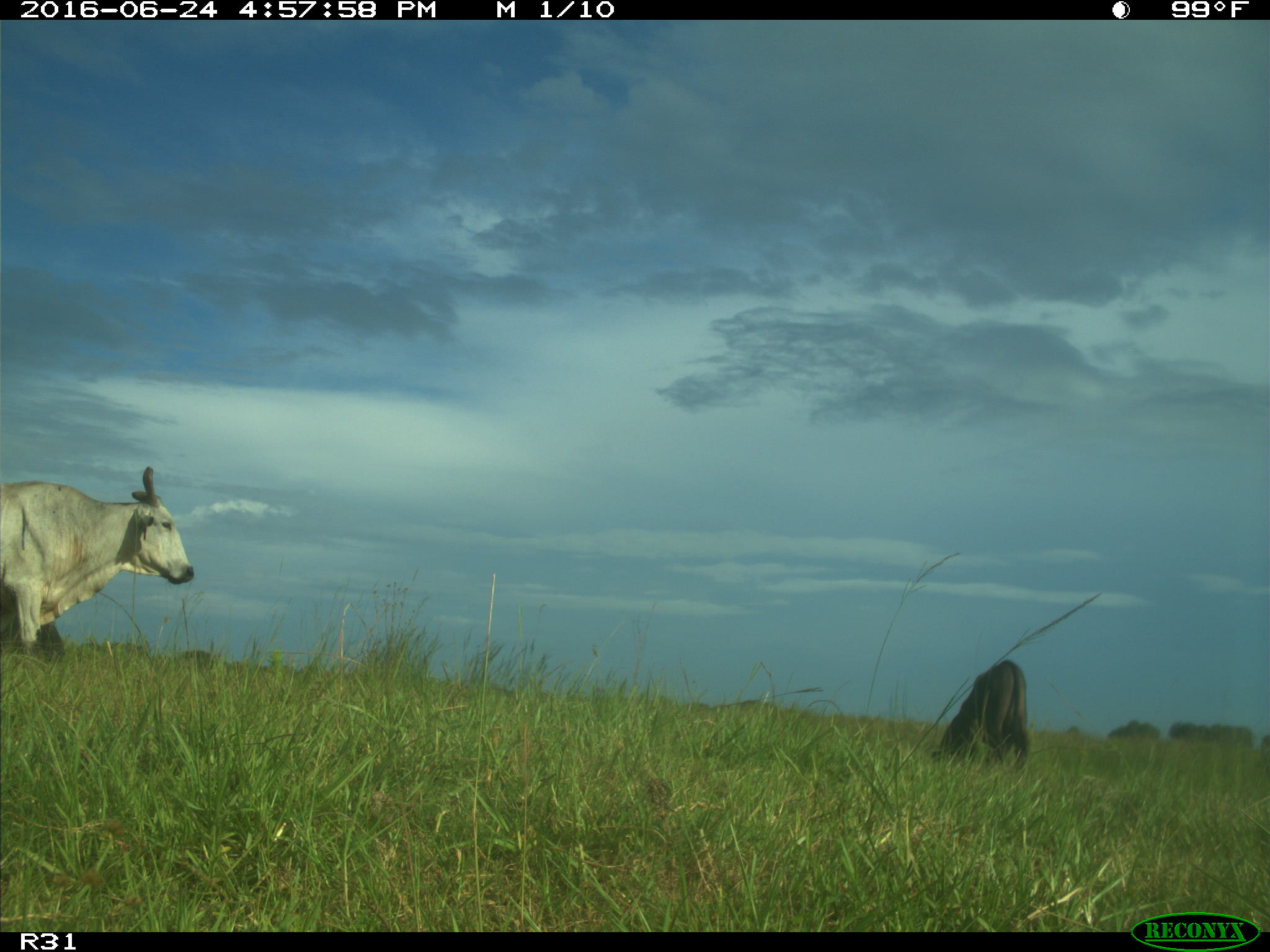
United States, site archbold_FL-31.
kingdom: Animalia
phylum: Chordata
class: Mammalia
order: Artiodactyla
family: Bovidae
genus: Bos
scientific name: Bos taurus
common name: domestic cow